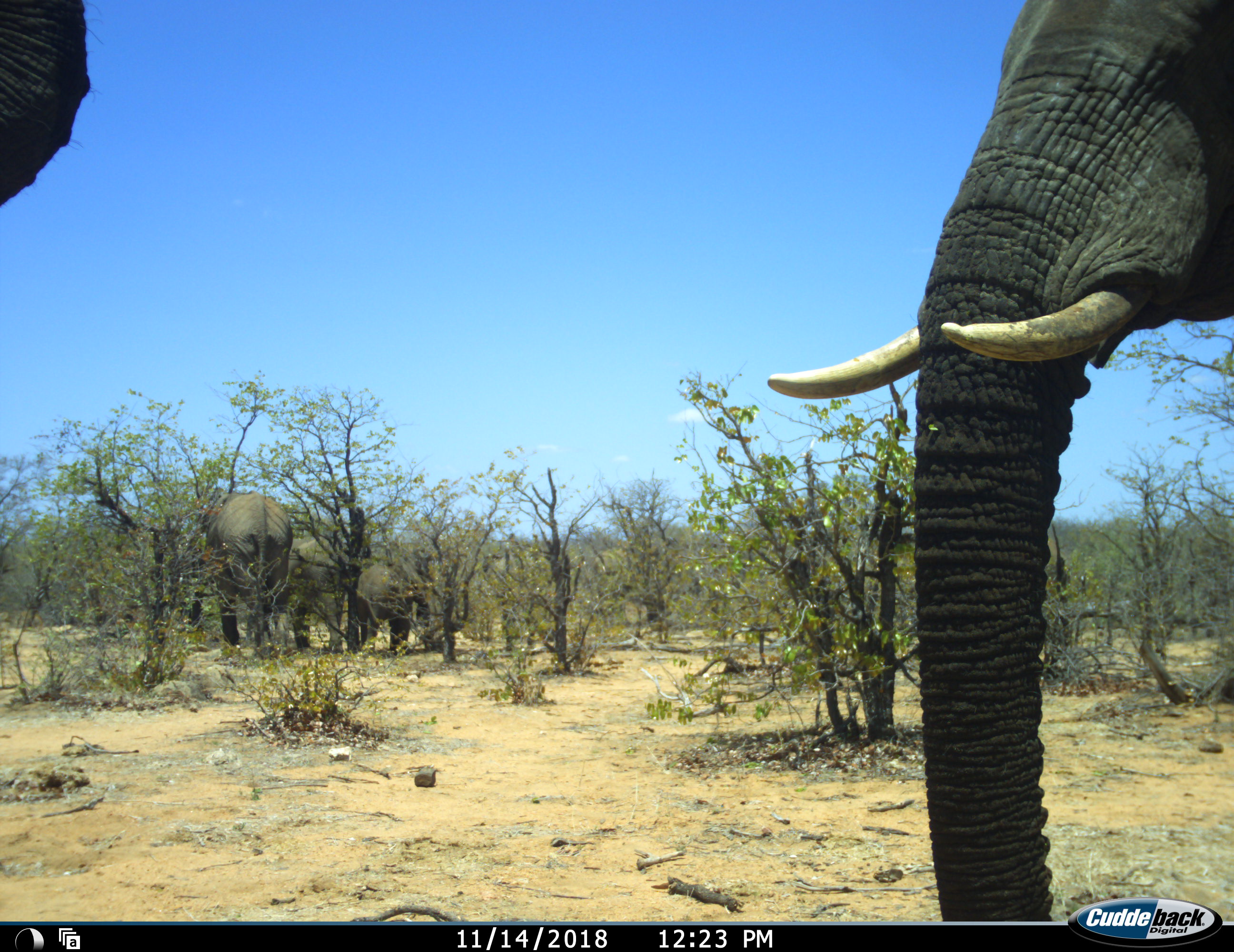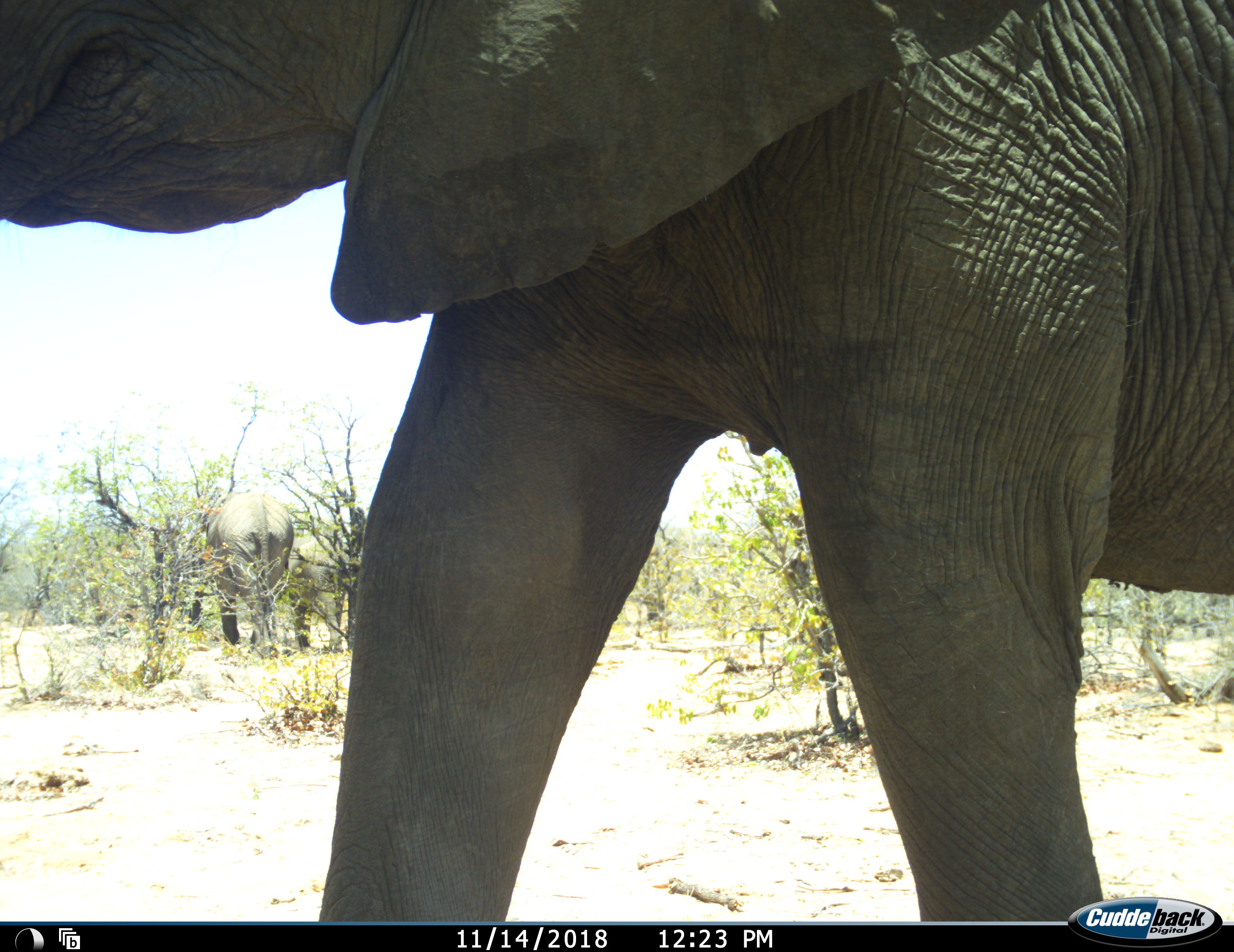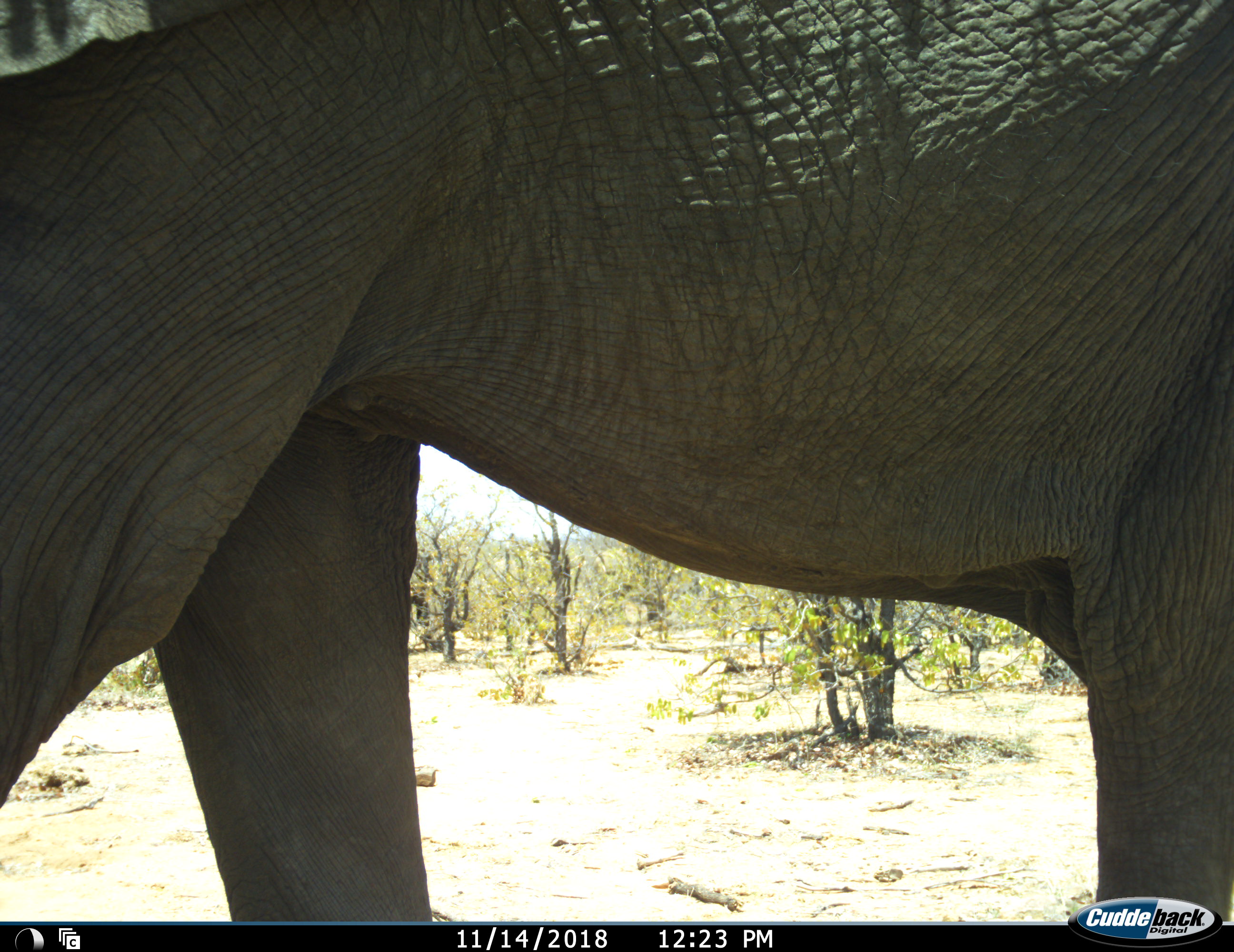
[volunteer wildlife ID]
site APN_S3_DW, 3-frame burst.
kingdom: Animalia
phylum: Chordata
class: Mammalia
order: Proboscidea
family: Elephantidae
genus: Loxodonta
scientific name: Loxodonta africana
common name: african bush elephant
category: elephant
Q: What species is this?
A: Elephant (african bush elephant) (Loxodonta africana).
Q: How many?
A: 5.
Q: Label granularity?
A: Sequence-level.